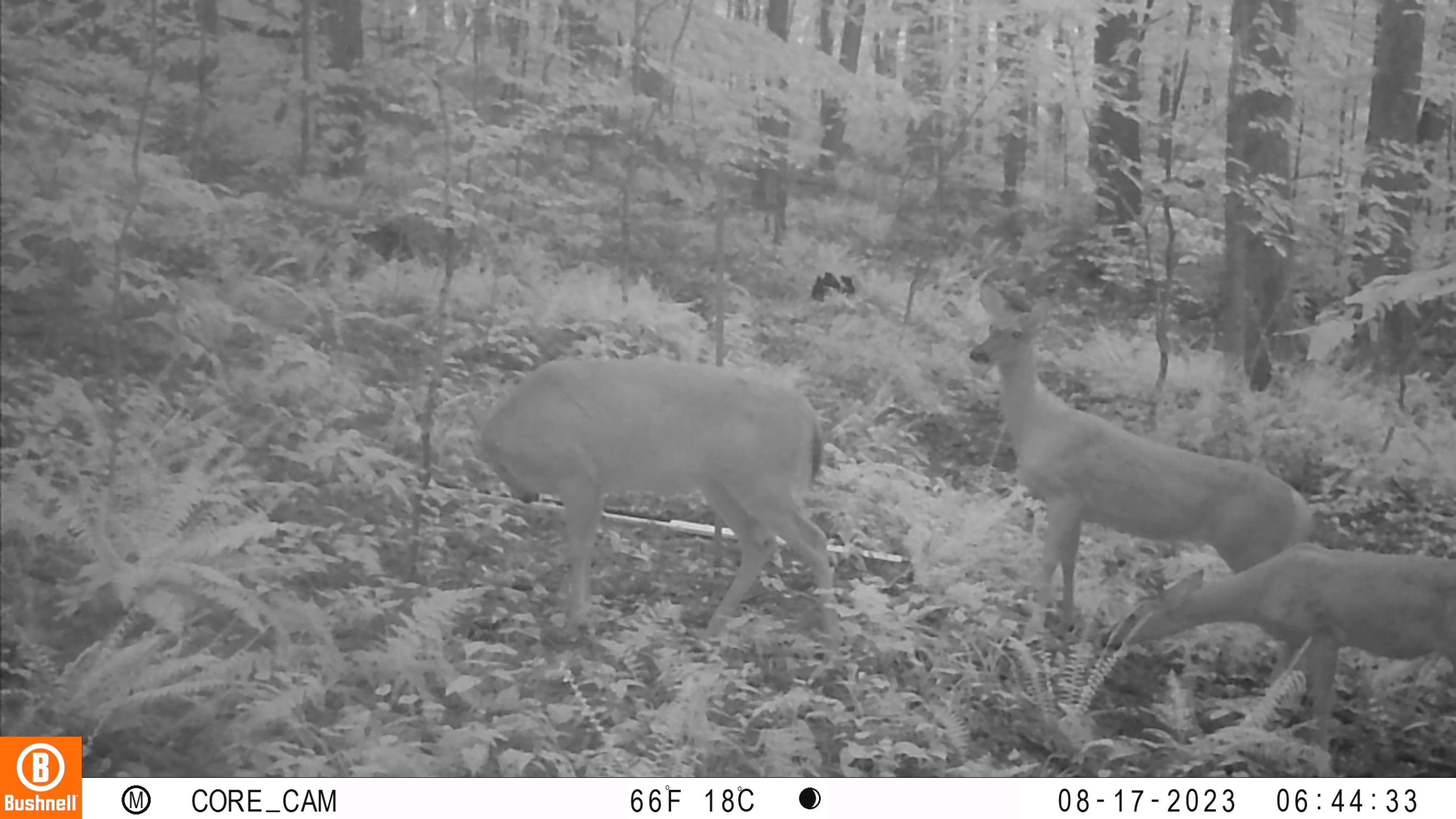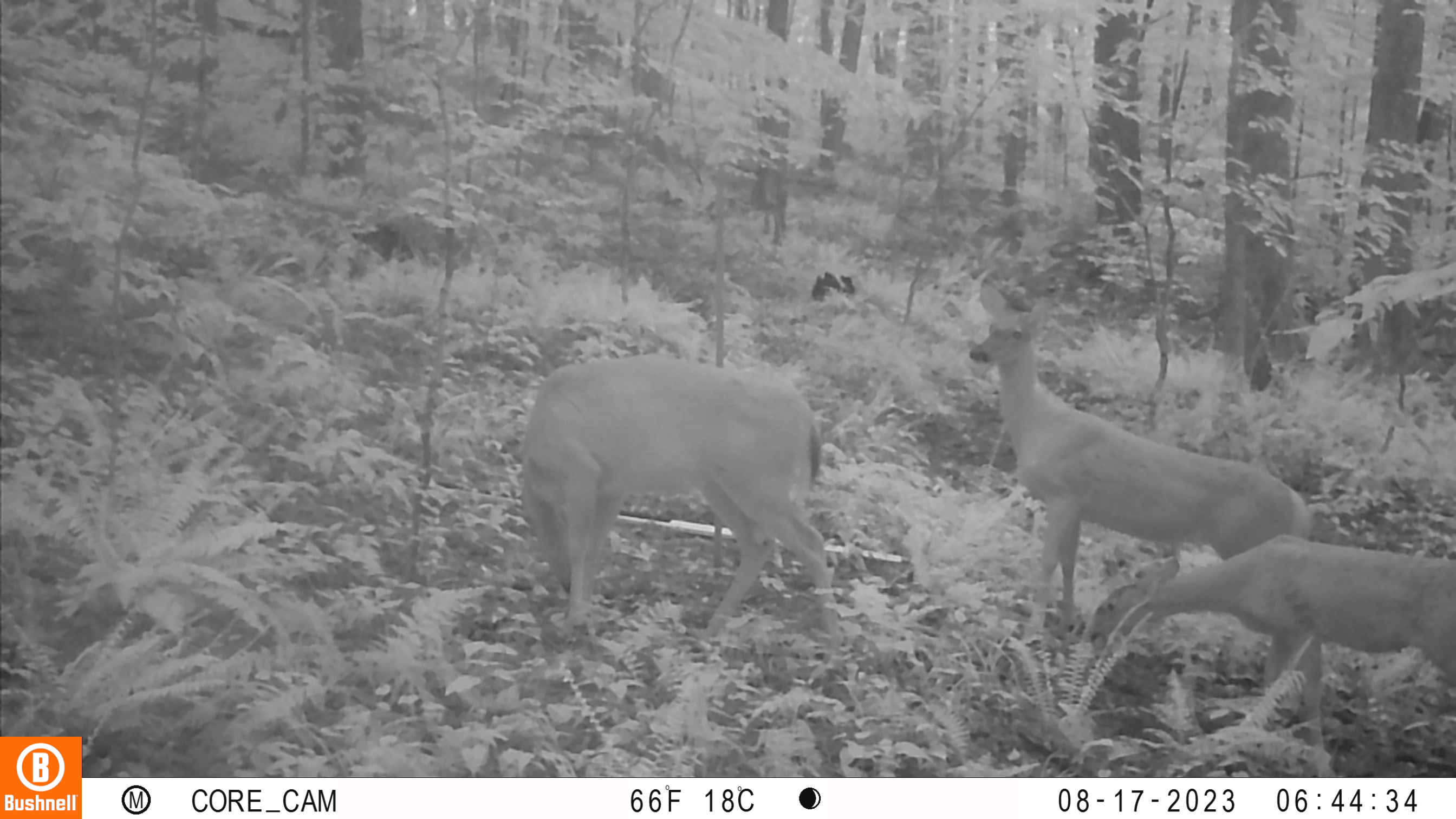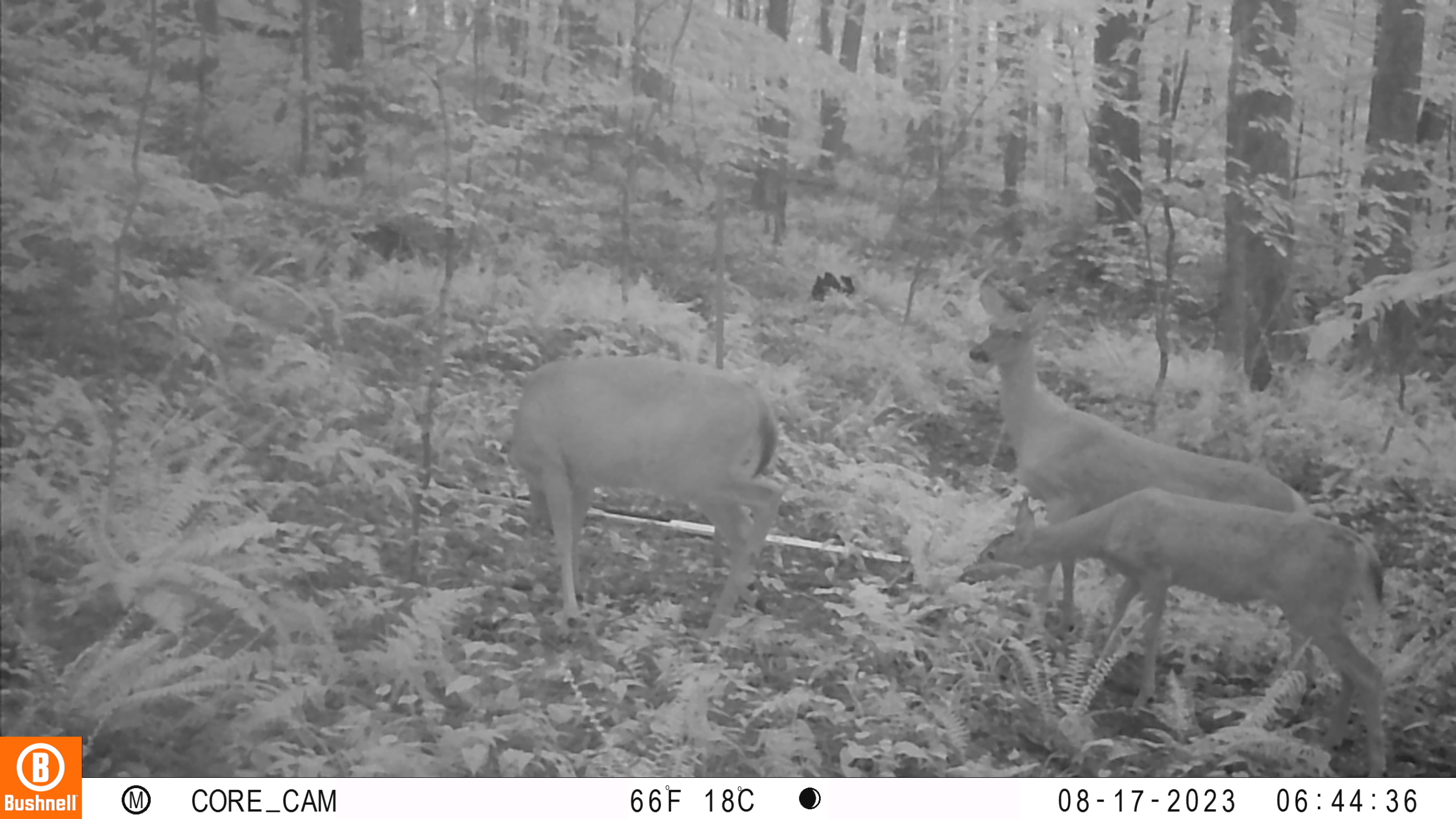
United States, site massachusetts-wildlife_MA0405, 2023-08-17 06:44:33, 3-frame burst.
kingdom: Animalia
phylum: Chordata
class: Mammalia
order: Artiodactyla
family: Cervidae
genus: Odocoileus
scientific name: Odocoileus virginianus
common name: white-tailed deer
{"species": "white-tailed deer (Odocoileus virginianus)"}